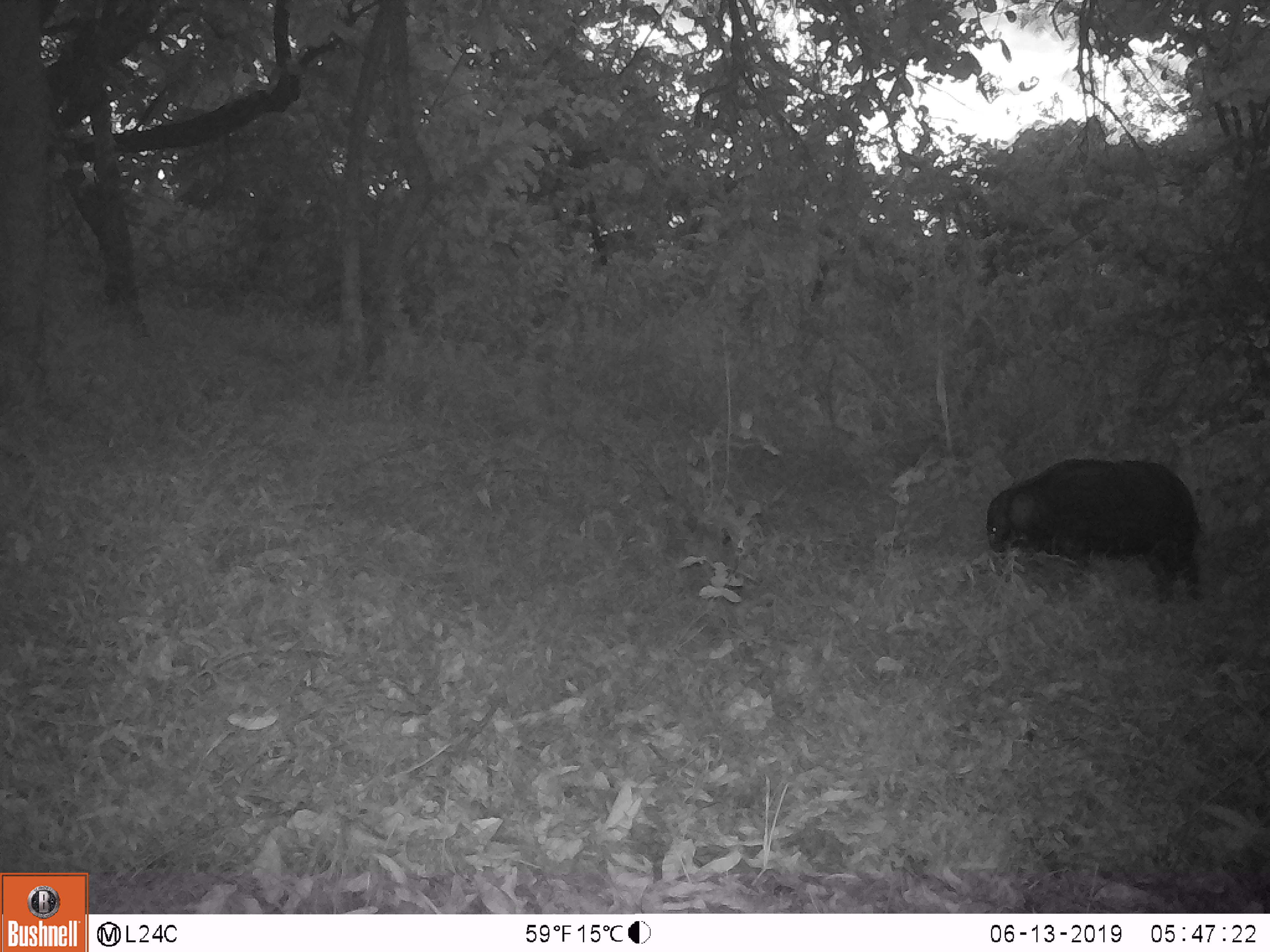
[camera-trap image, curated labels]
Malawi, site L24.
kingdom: Animalia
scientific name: Animalia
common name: other animal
Other animal (Animalia), count 1.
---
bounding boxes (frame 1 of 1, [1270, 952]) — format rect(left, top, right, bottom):
other animal: rect(972, 449, 1208, 608)